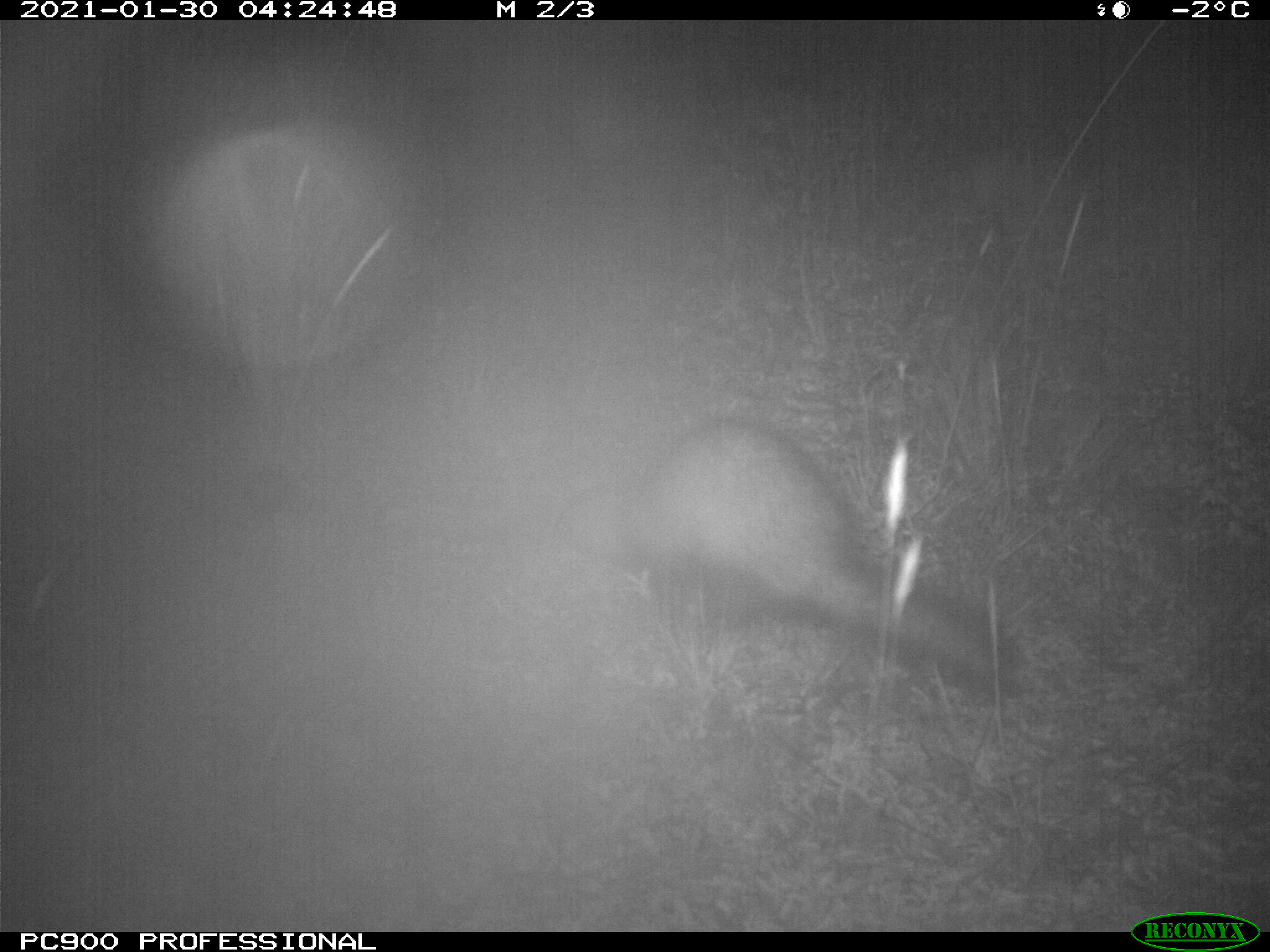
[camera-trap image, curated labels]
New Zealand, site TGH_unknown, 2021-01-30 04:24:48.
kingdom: Animalia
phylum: Chordata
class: Mammalia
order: Carnivora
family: Mustelidae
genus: Mustela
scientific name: Mustela furo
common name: ferret